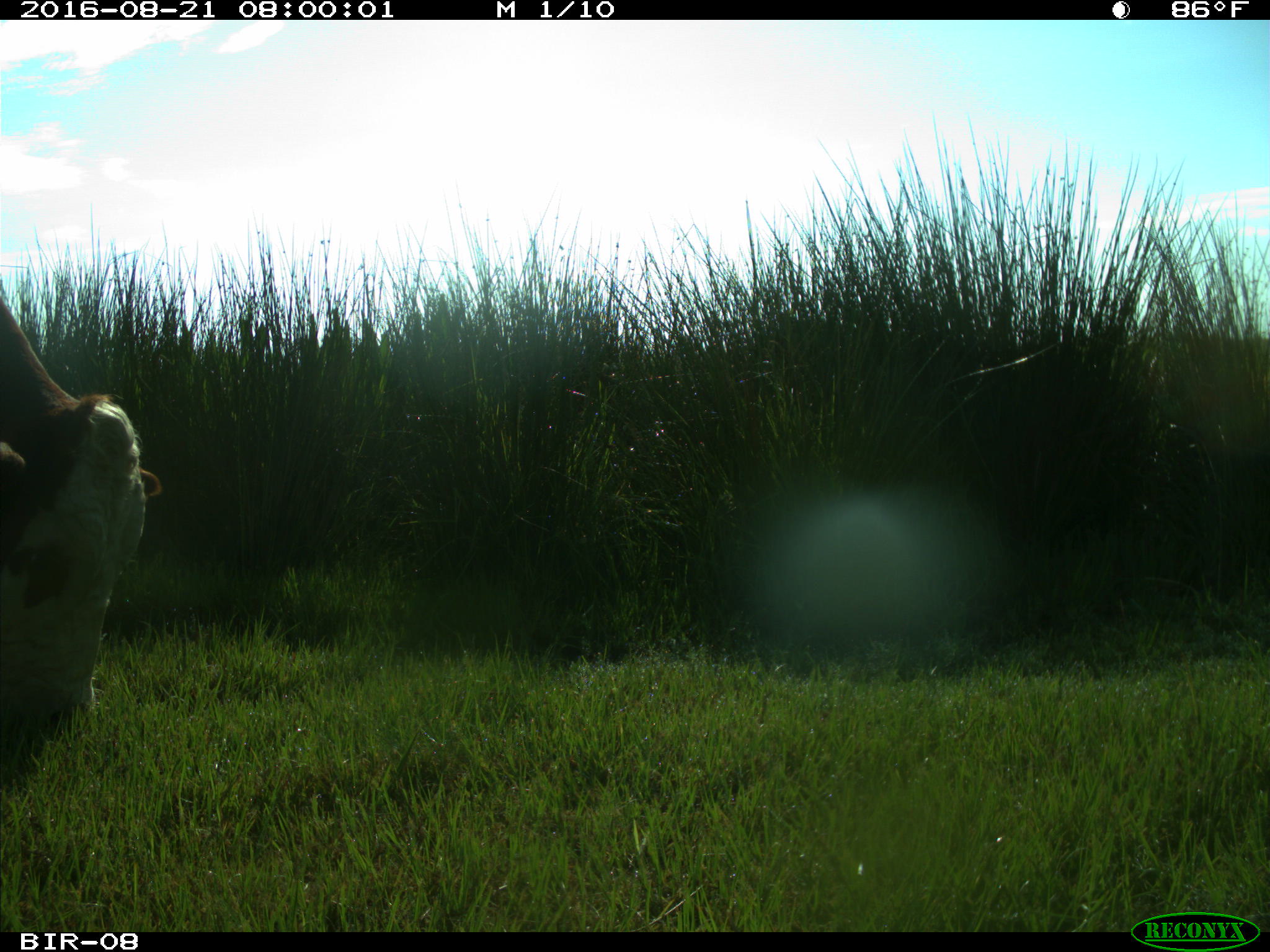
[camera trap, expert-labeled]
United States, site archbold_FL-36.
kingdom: Animalia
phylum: Chordata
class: Mammalia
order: Artiodactyla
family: Bovidae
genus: Bos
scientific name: Bos taurus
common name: domestic cow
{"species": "Bos taurus (domestic cow)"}